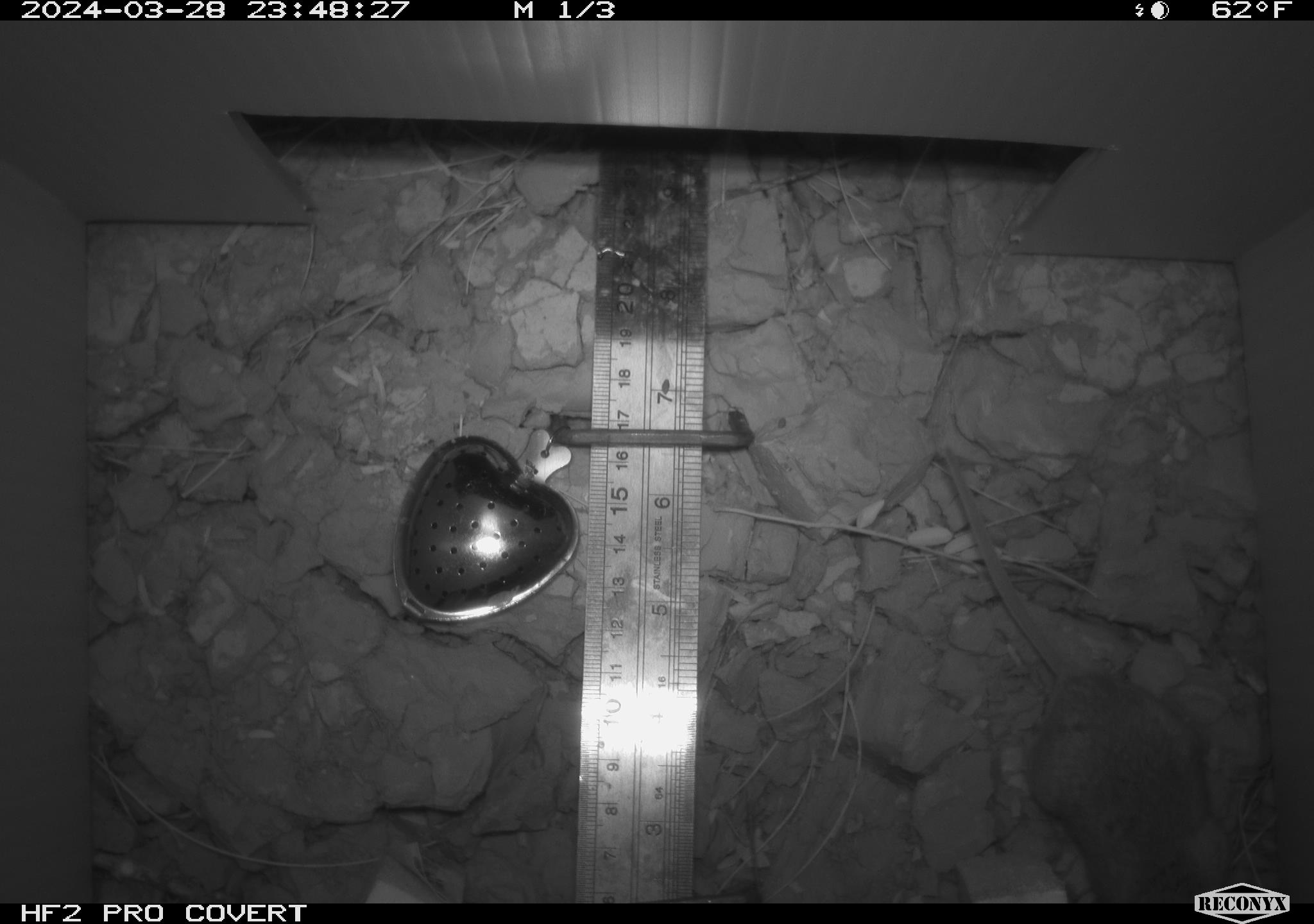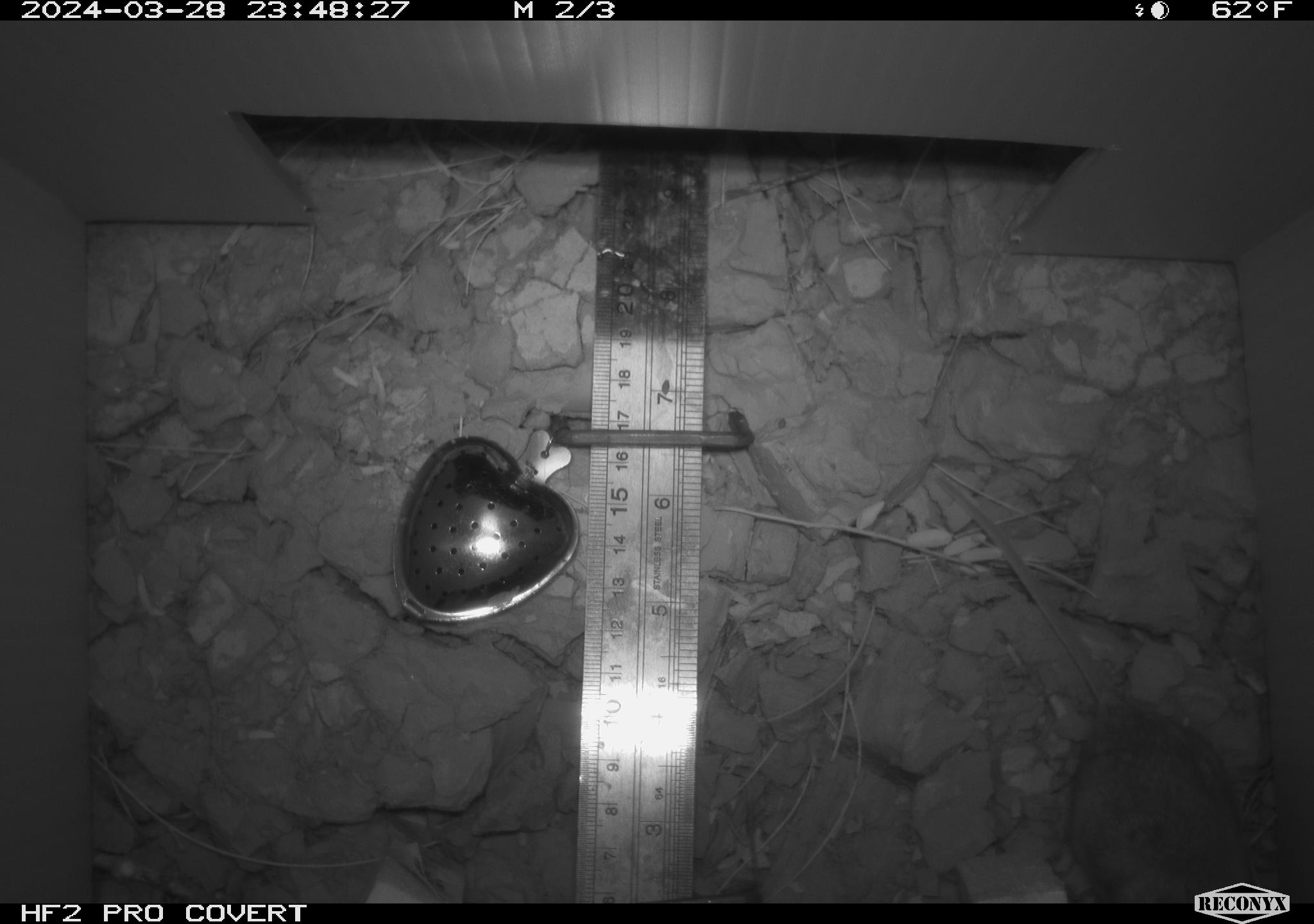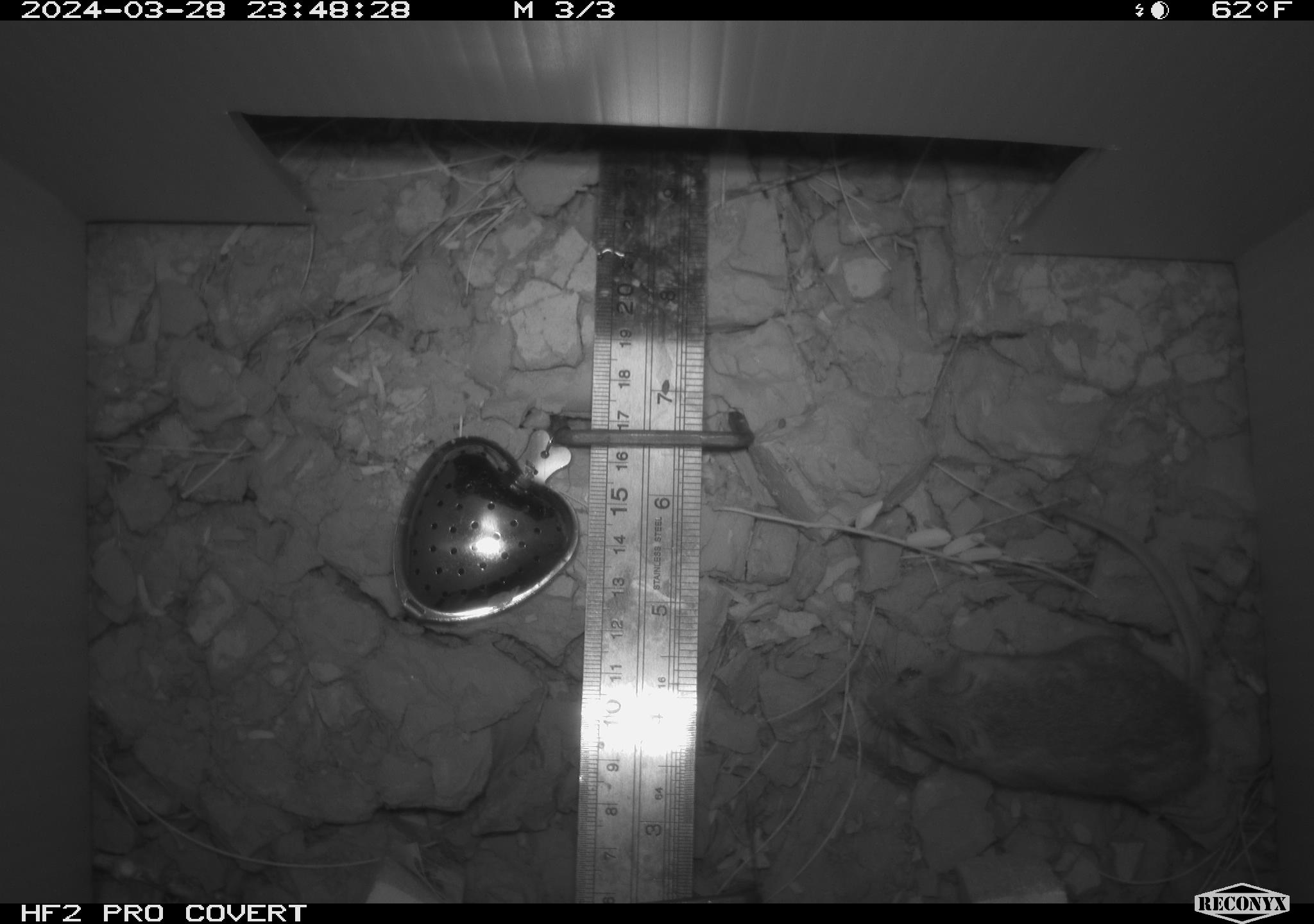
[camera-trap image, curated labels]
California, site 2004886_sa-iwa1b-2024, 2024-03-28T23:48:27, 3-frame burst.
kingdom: Animalia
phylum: Chordata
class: Mammalia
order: Rodentia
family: Cricetidae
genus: Neotoma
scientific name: Neotoma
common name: pack rat or woodrat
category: neotoma species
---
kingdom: Animalia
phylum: Chordata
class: Mammalia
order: Rodentia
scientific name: Rodentia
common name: mouse species